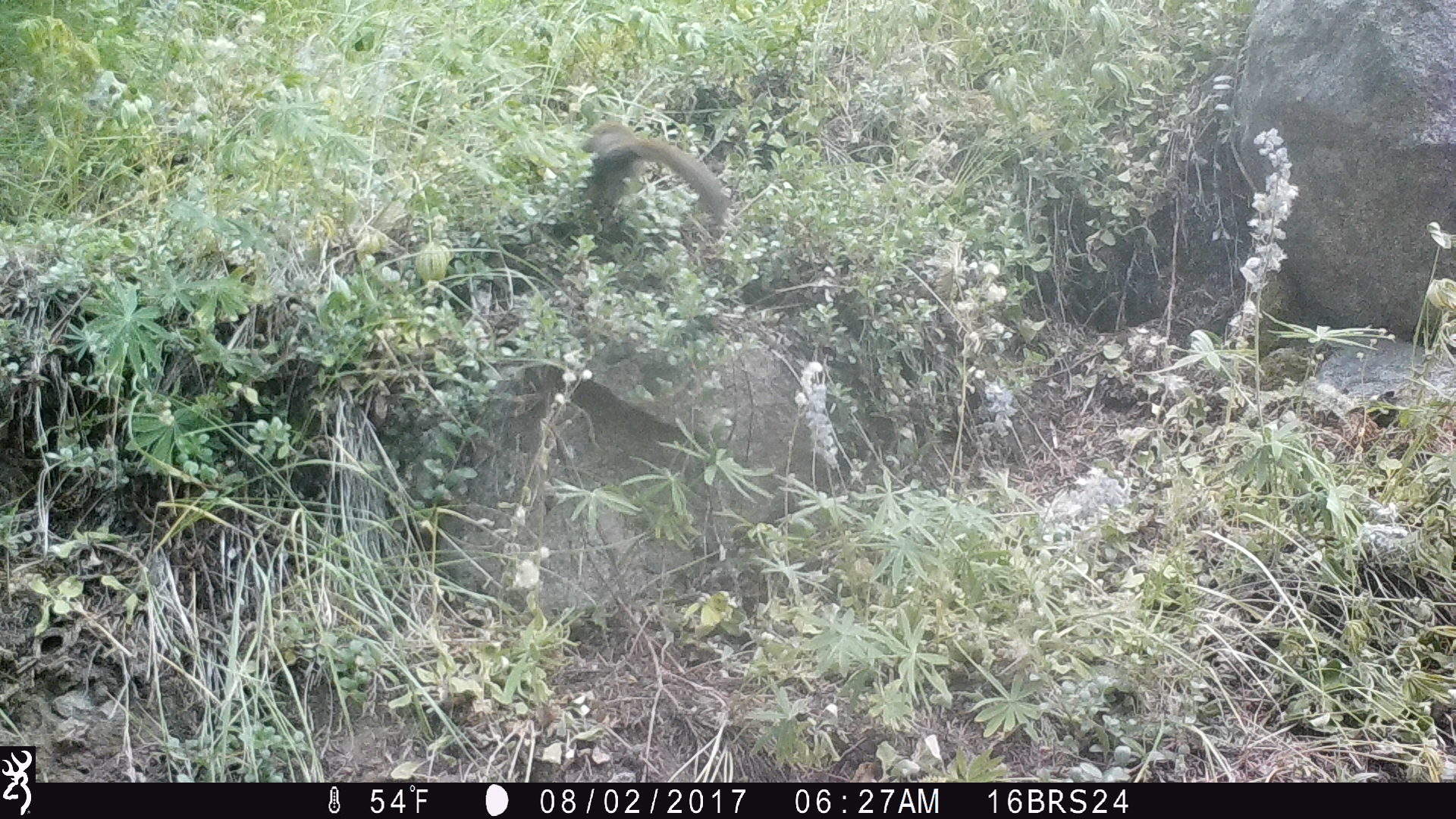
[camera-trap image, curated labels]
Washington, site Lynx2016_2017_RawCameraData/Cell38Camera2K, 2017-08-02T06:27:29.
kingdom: Animalia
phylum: Chordata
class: Mammalia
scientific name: Mammalia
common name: small mammal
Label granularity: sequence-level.